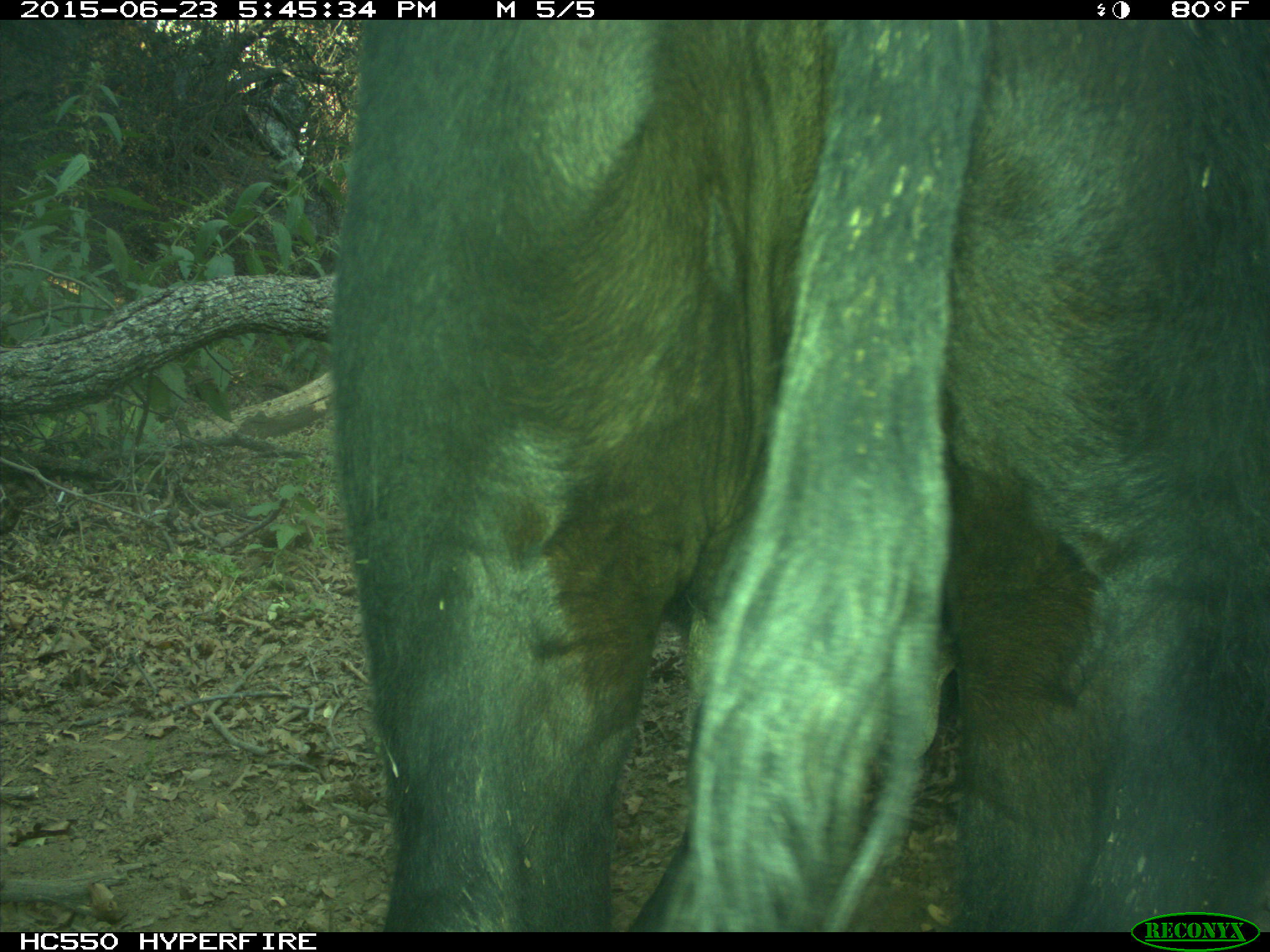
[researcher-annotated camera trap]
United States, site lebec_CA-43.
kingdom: Animalia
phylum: Chordata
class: Mammalia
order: Artiodactyla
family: Bovidae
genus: Bos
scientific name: Bos taurus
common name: domestic cow